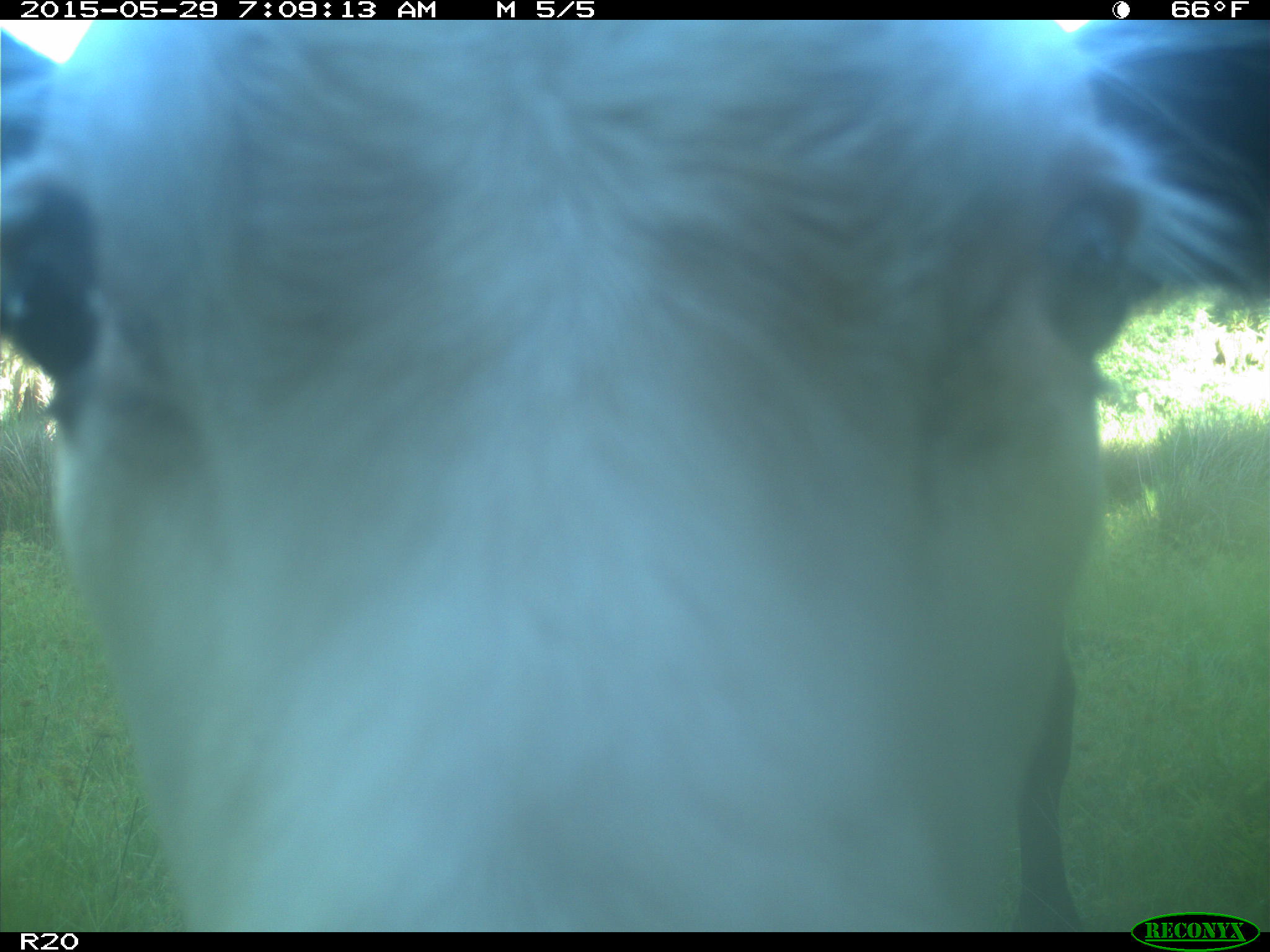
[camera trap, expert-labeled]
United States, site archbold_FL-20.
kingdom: Animalia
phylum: Chordata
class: Mammalia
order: Artiodactyla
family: Bovidae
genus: Bos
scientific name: Bos taurus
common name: domestic cow